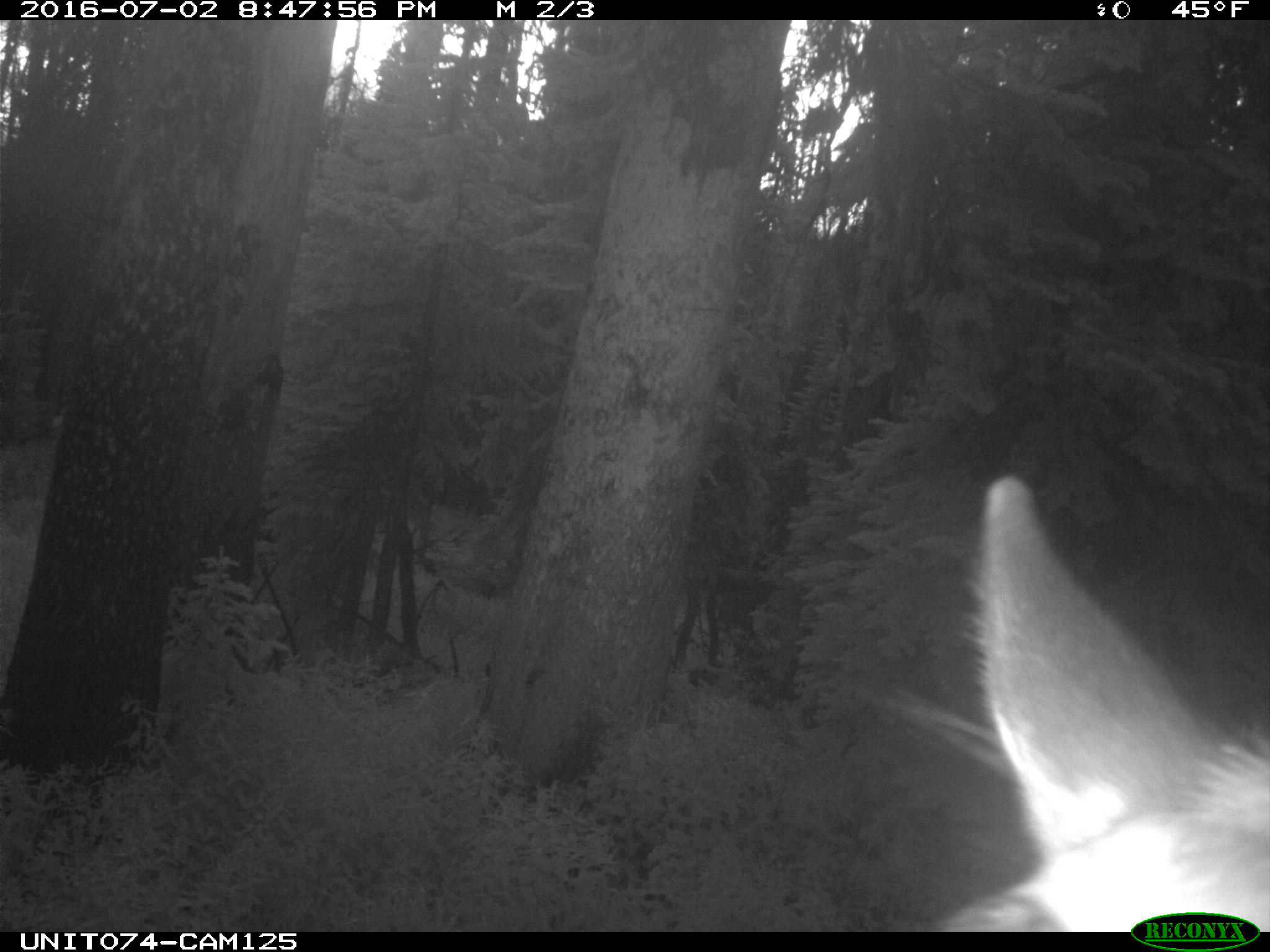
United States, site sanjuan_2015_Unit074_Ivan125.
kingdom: Animalia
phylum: Chordata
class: Mammalia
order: Artiodactyla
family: Cervidae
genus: Cervus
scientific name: Cervus elaphus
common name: red deer